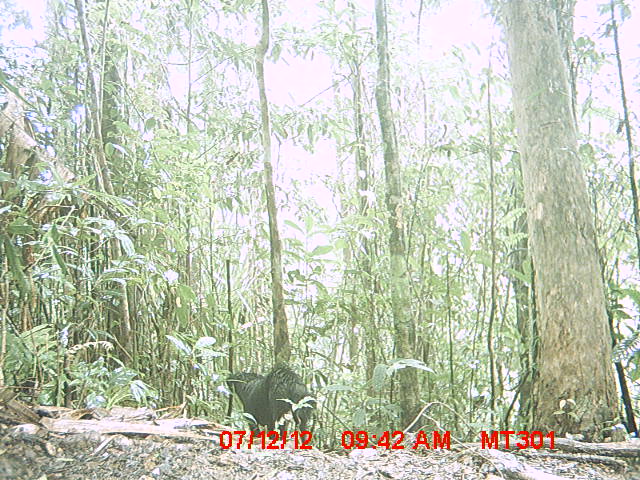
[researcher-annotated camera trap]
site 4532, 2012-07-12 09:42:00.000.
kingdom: Animalia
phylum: Chordata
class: Mammalia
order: Carnivora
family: Canidae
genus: Canis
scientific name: Canis familiaris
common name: domestic dog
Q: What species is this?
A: Canis familiaris (domestic dog).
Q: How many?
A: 1.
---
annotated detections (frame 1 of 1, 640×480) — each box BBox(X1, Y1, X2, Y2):
canis familiaris: BBox(225, 362, 318, 446)